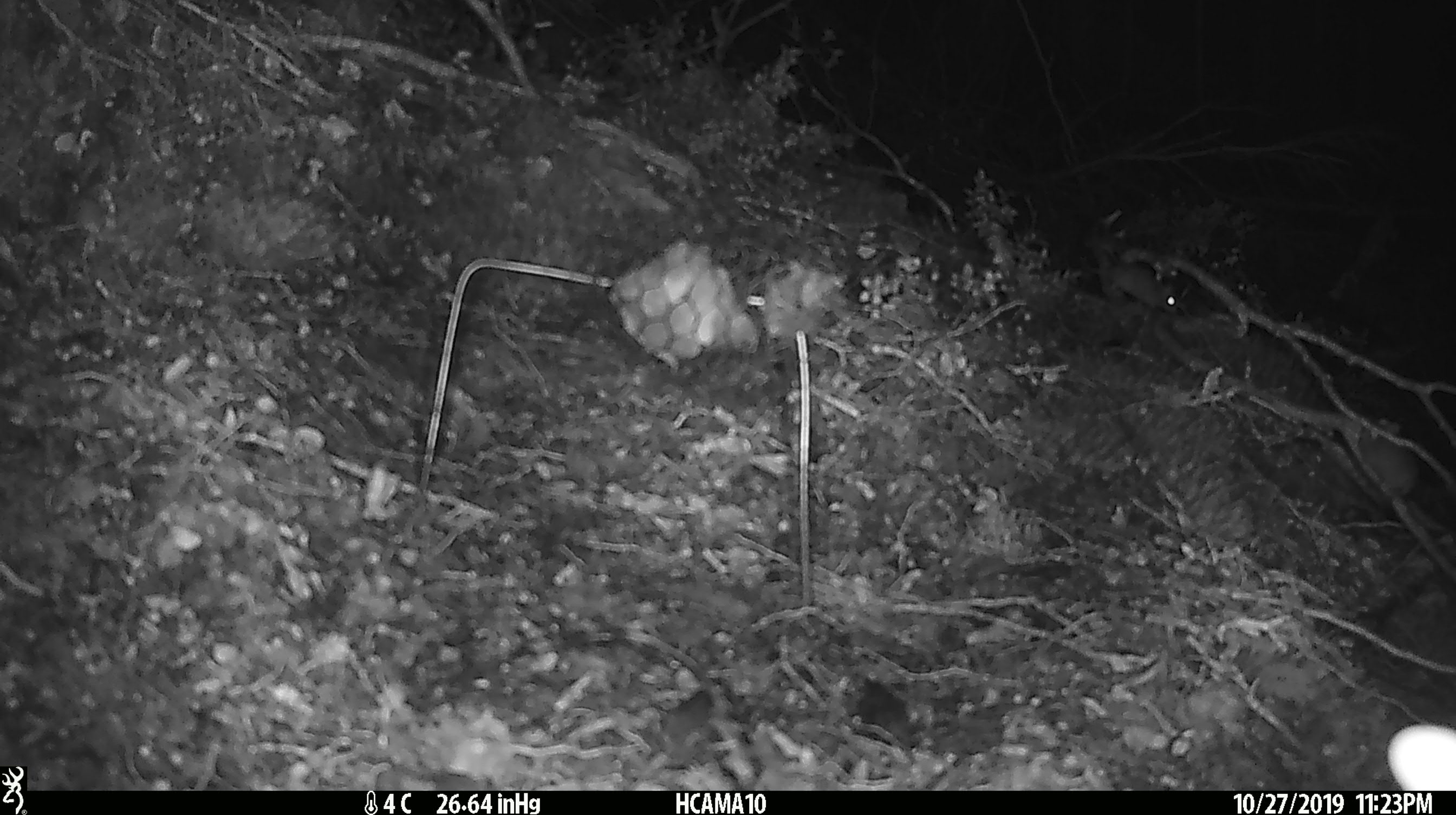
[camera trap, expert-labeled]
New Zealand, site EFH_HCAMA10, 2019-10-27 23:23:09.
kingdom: Animalia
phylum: Chordata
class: Mammalia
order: Rodentia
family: Muridae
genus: Mus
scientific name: Mus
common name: mouse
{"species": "mouse (Mus)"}